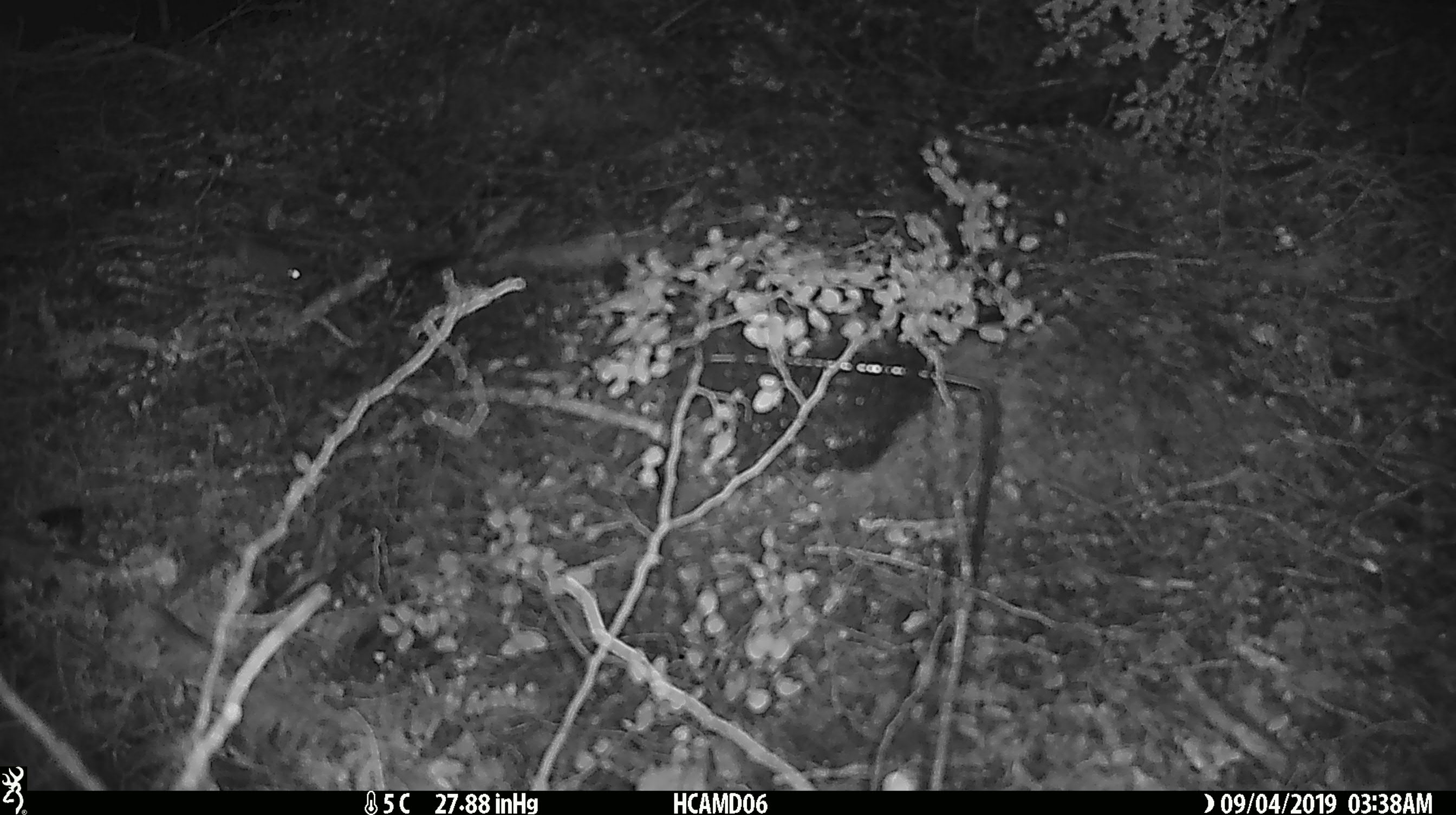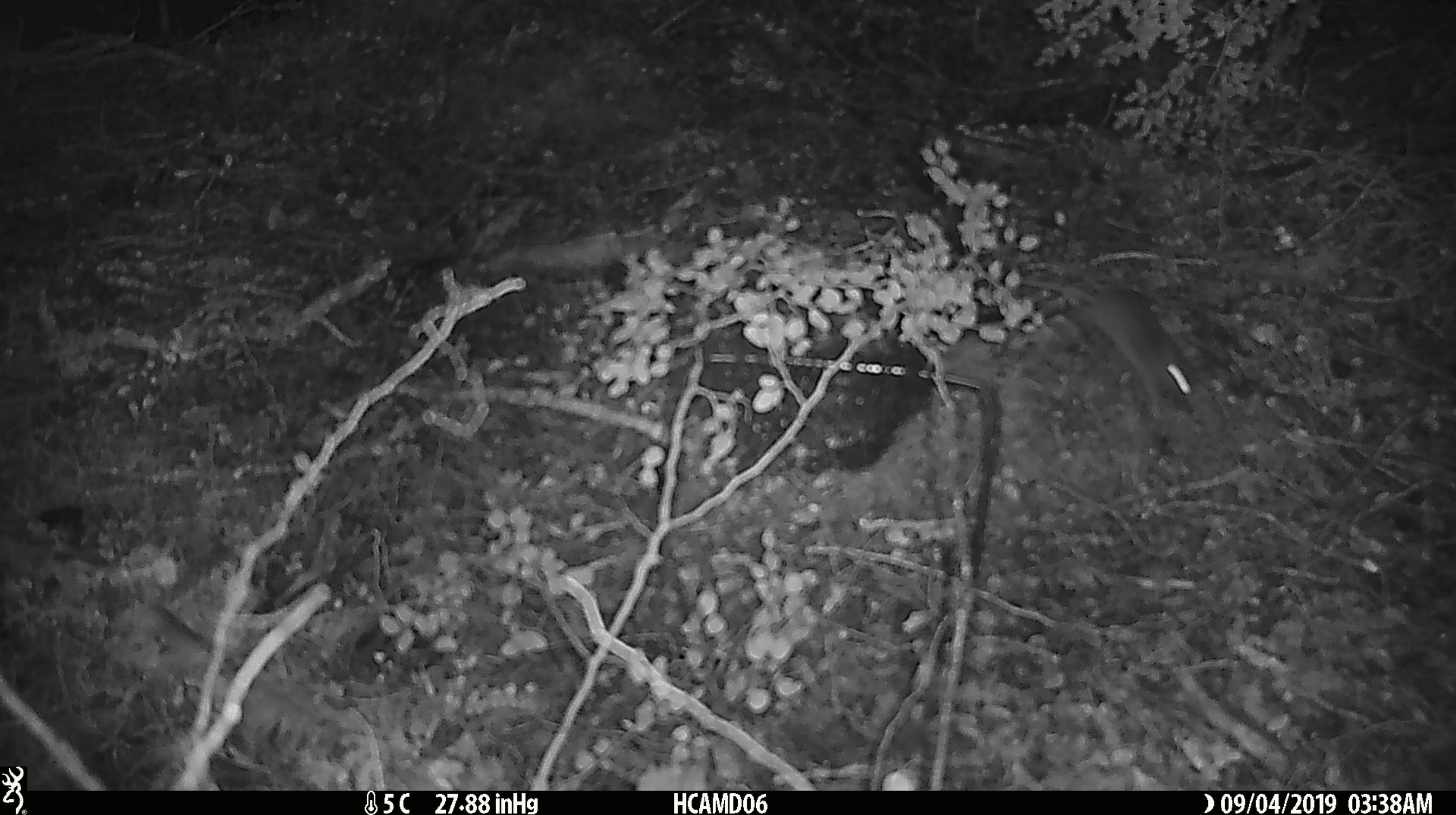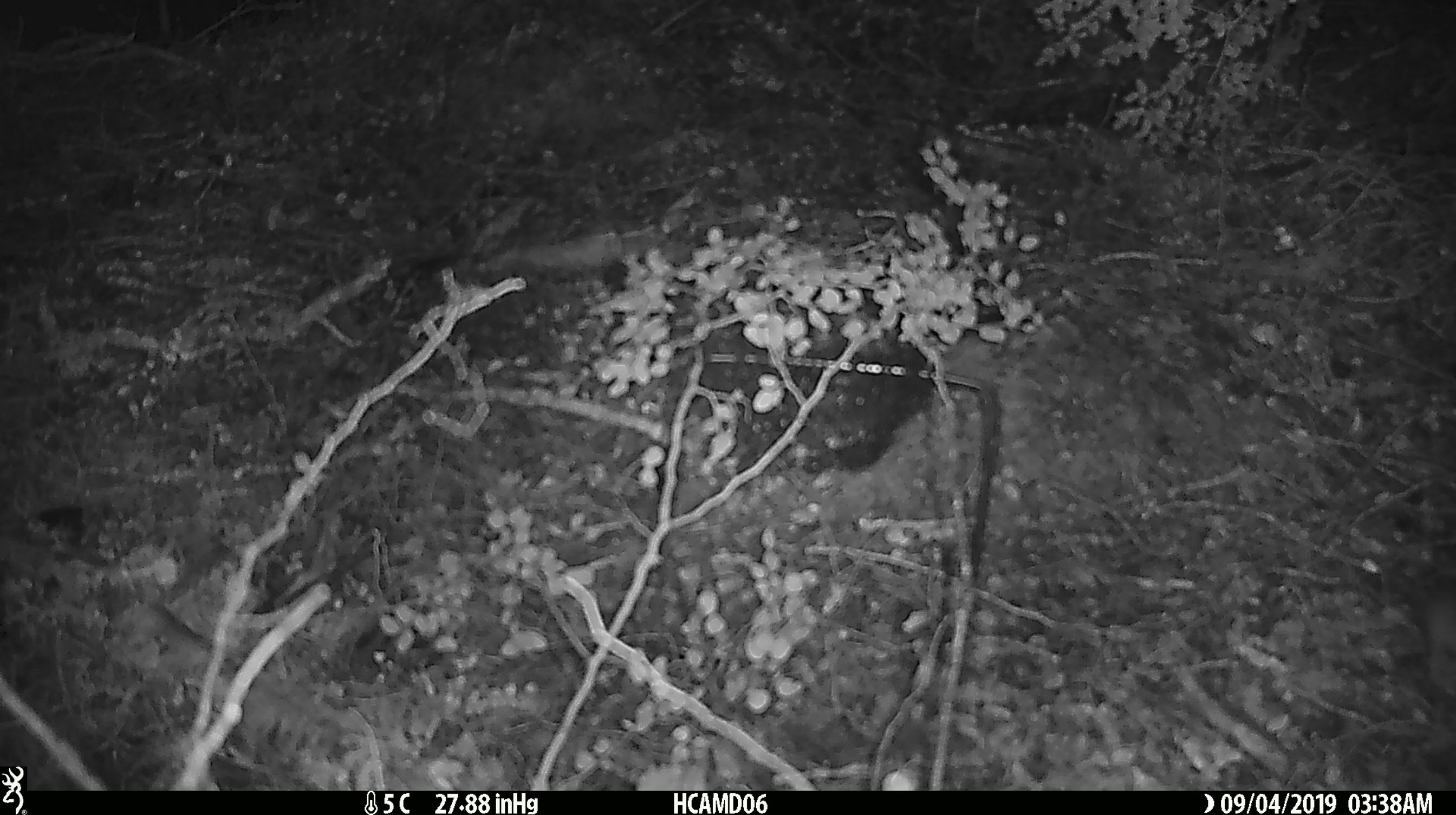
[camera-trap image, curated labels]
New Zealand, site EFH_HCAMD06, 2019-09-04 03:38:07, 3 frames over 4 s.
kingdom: Animalia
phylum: Chordata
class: Mammalia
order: Rodentia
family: Muridae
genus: Mus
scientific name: Mus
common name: mouse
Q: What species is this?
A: Mouse (Mus).